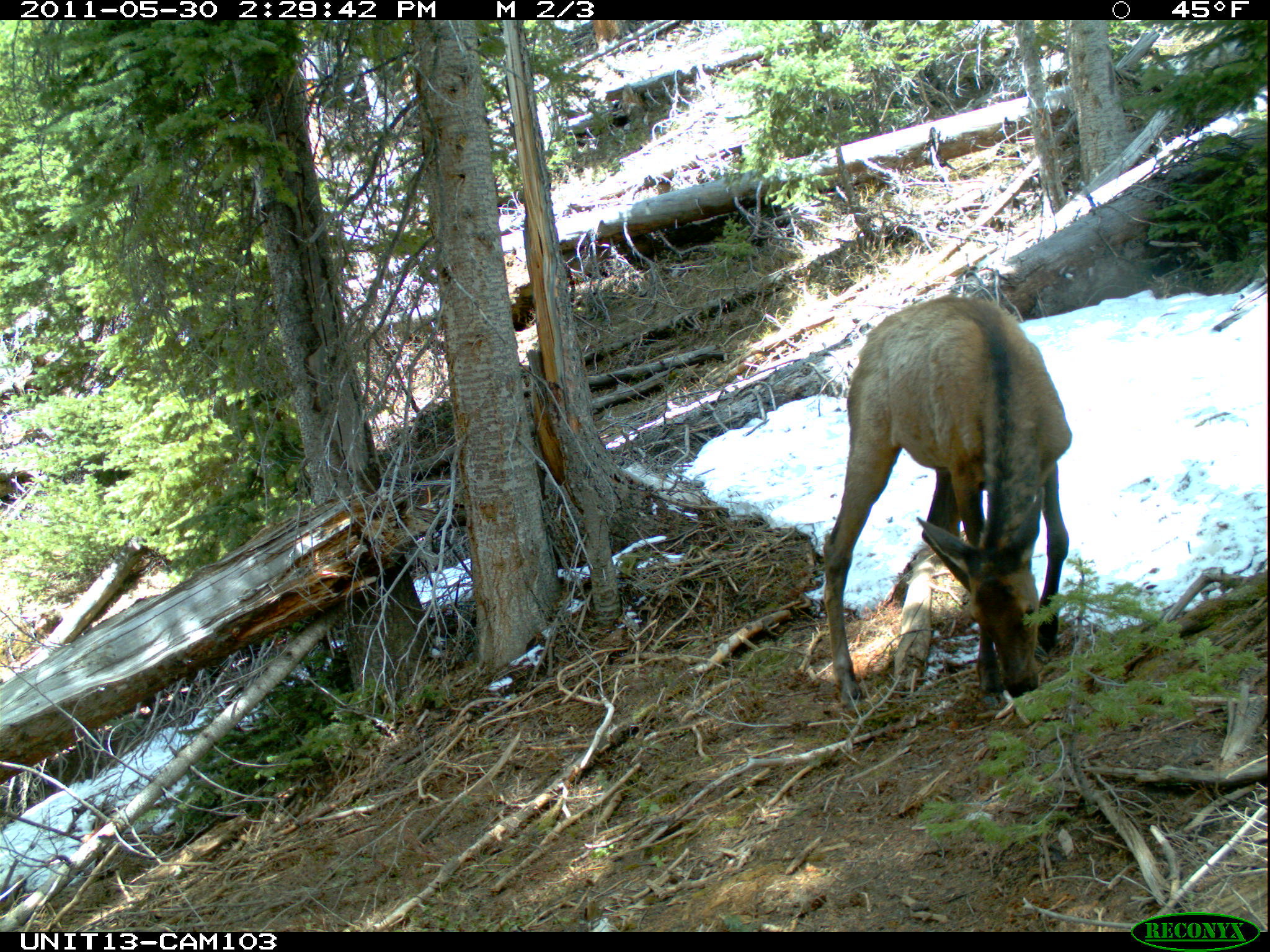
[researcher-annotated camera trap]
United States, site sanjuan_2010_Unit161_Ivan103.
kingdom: Animalia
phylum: Chordata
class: Mammalia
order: Artiodactyla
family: Cervidae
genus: Cervus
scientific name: Cervus elaphus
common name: red deer